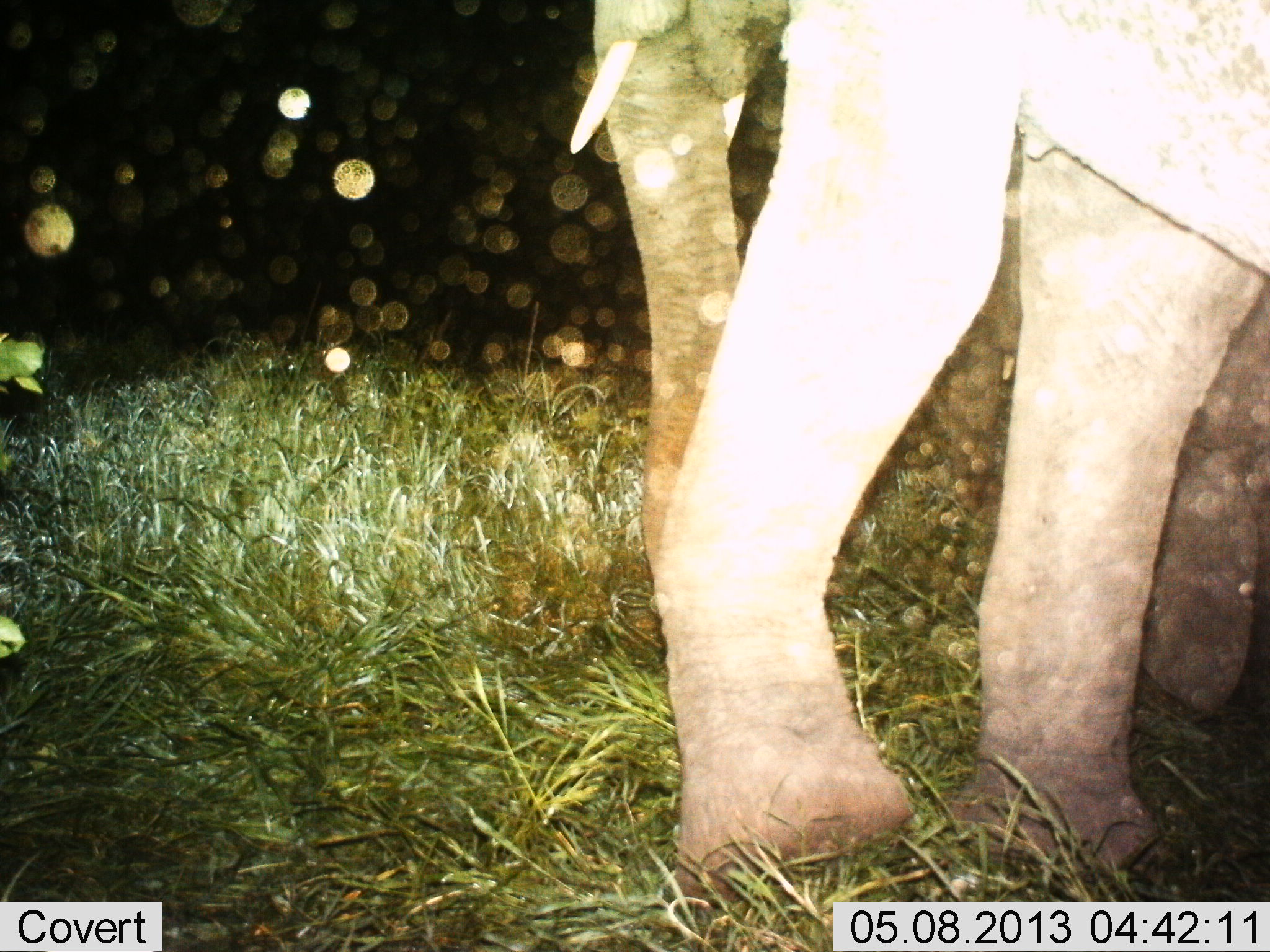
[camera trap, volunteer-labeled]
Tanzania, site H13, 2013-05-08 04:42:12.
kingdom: Animalia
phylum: Chordata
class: Mammalia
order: Proboscidea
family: Elephantidae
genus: Loxodonta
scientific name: Loxodonta africana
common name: african bush elephant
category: elephant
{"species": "elephant (african bush elephant) (Loxodonta africana)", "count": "1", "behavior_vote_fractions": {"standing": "53%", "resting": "5%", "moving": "47%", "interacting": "0%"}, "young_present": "0%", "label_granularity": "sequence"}